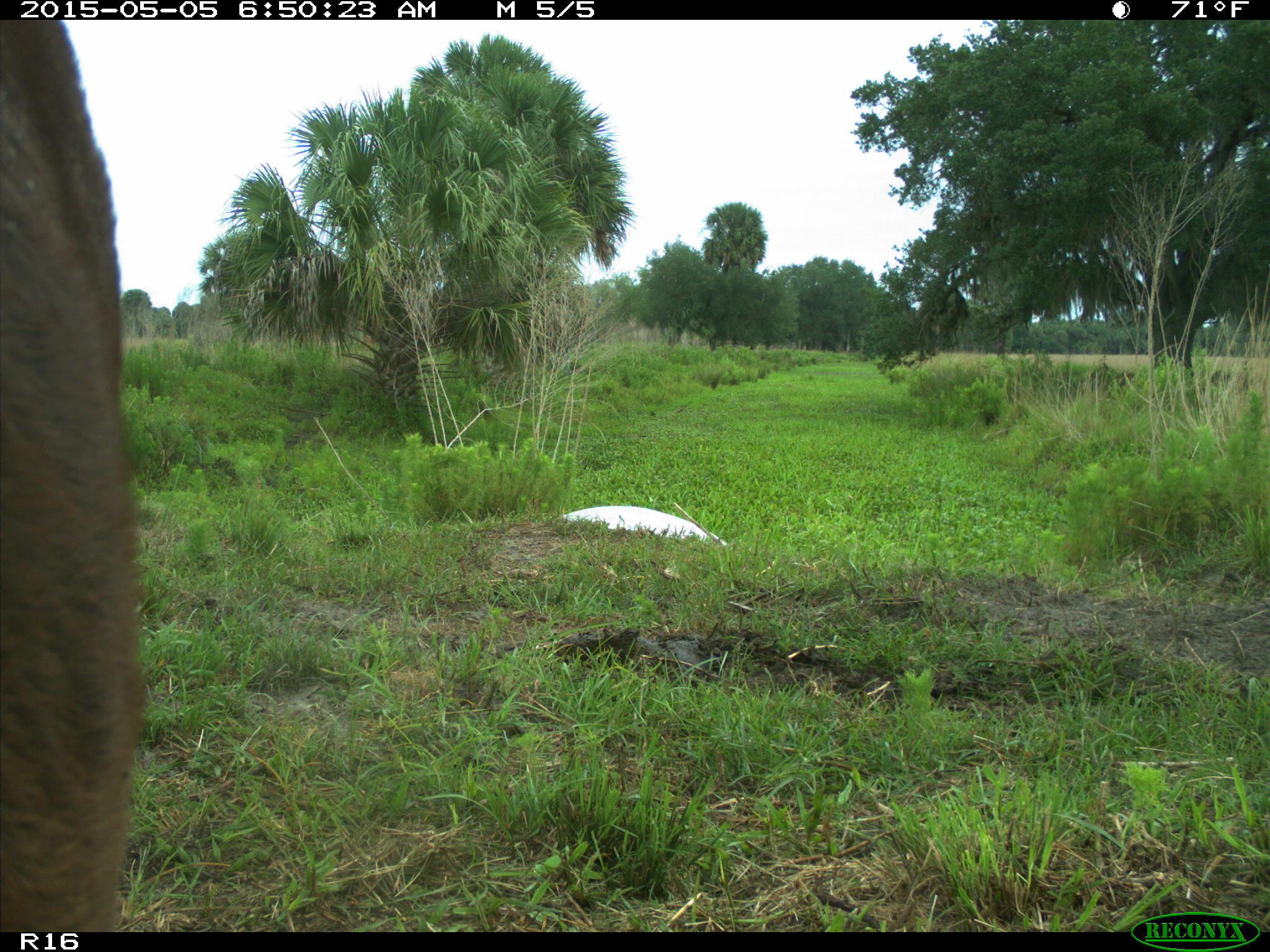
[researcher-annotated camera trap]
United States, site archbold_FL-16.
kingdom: Animalia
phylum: Chordata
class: Mammalia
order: Artiodactyla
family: Bovidae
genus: Bos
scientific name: Bos taurus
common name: domestic cow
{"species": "Bos taurus (domestic cow)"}